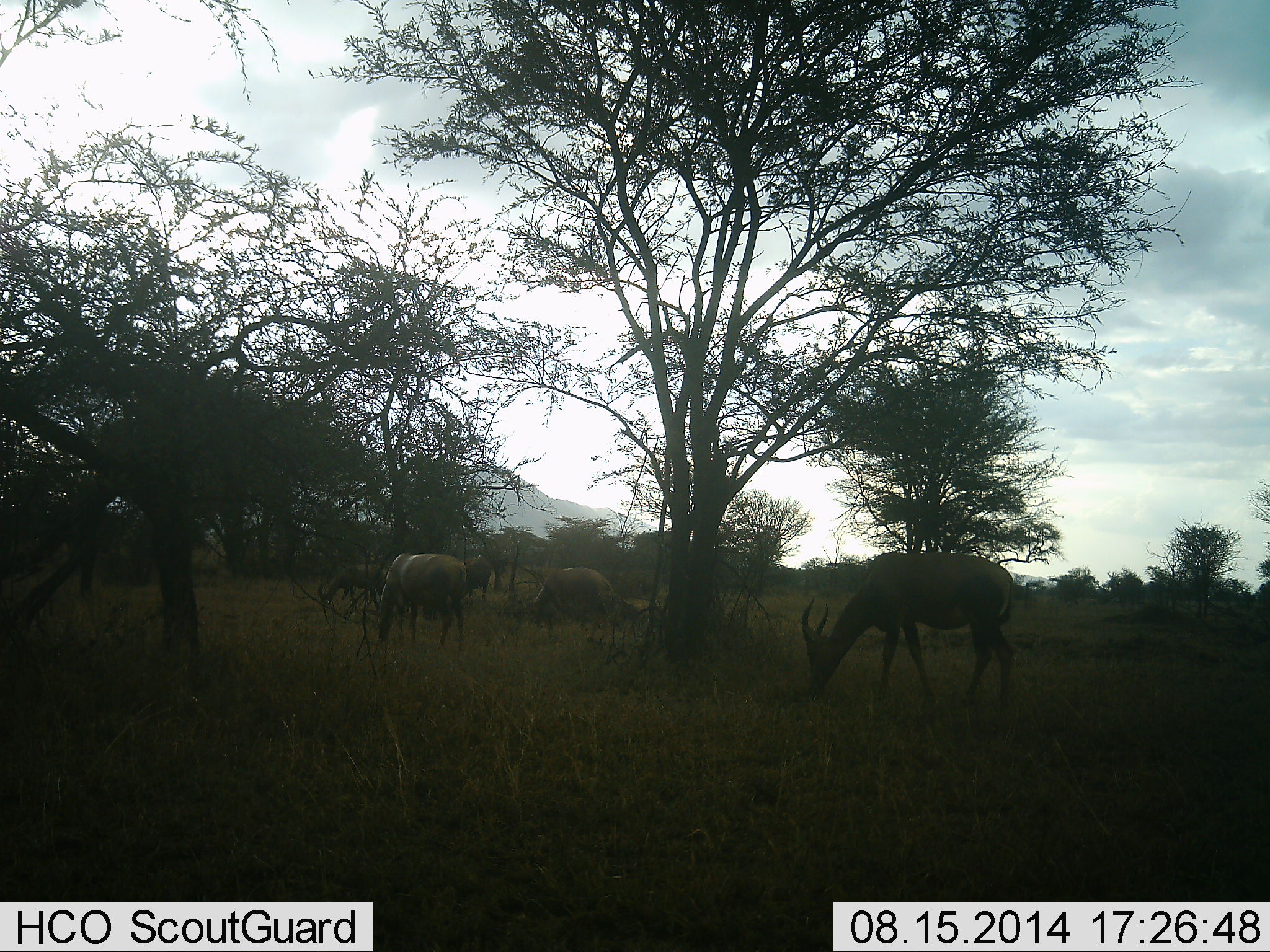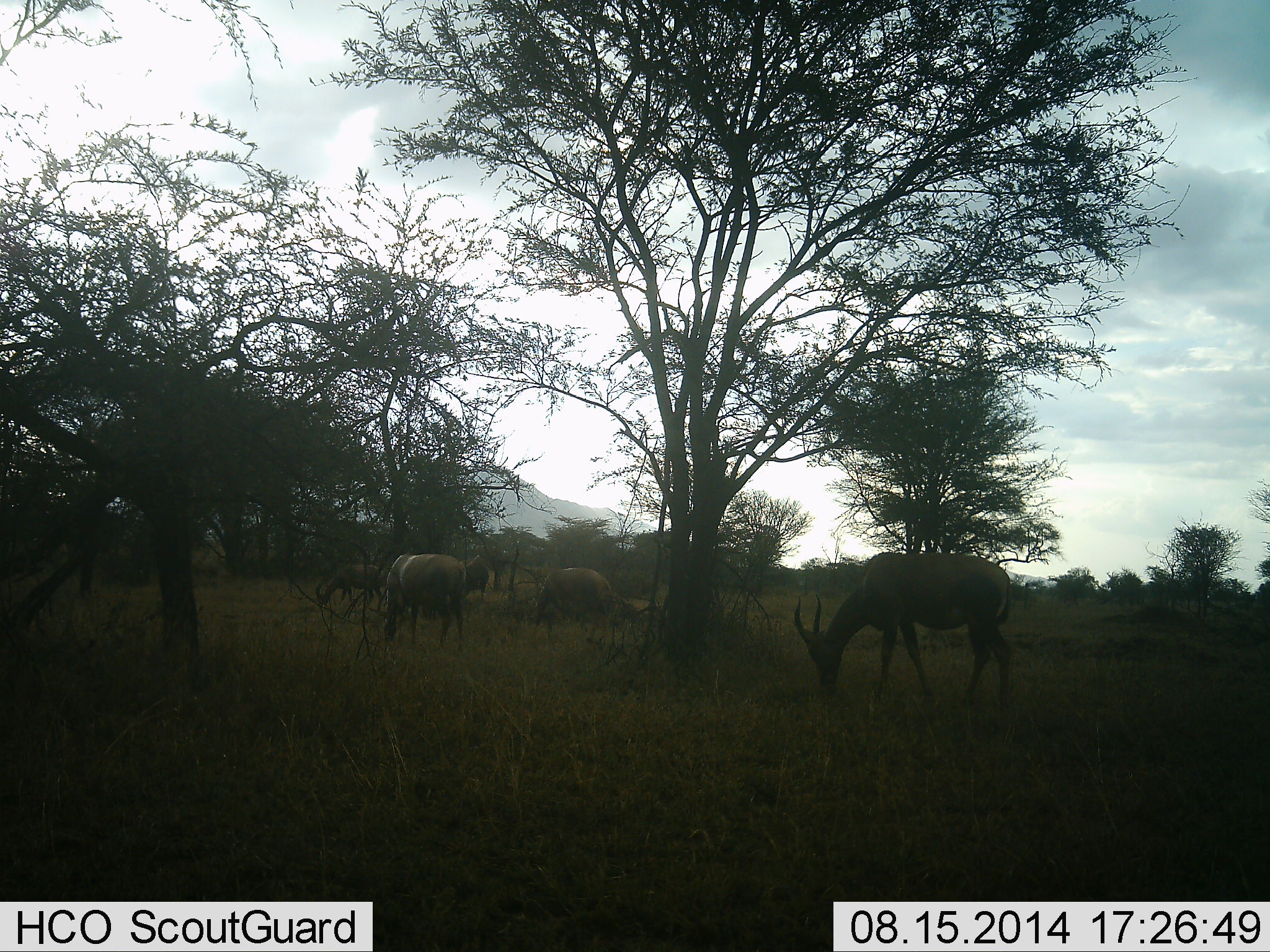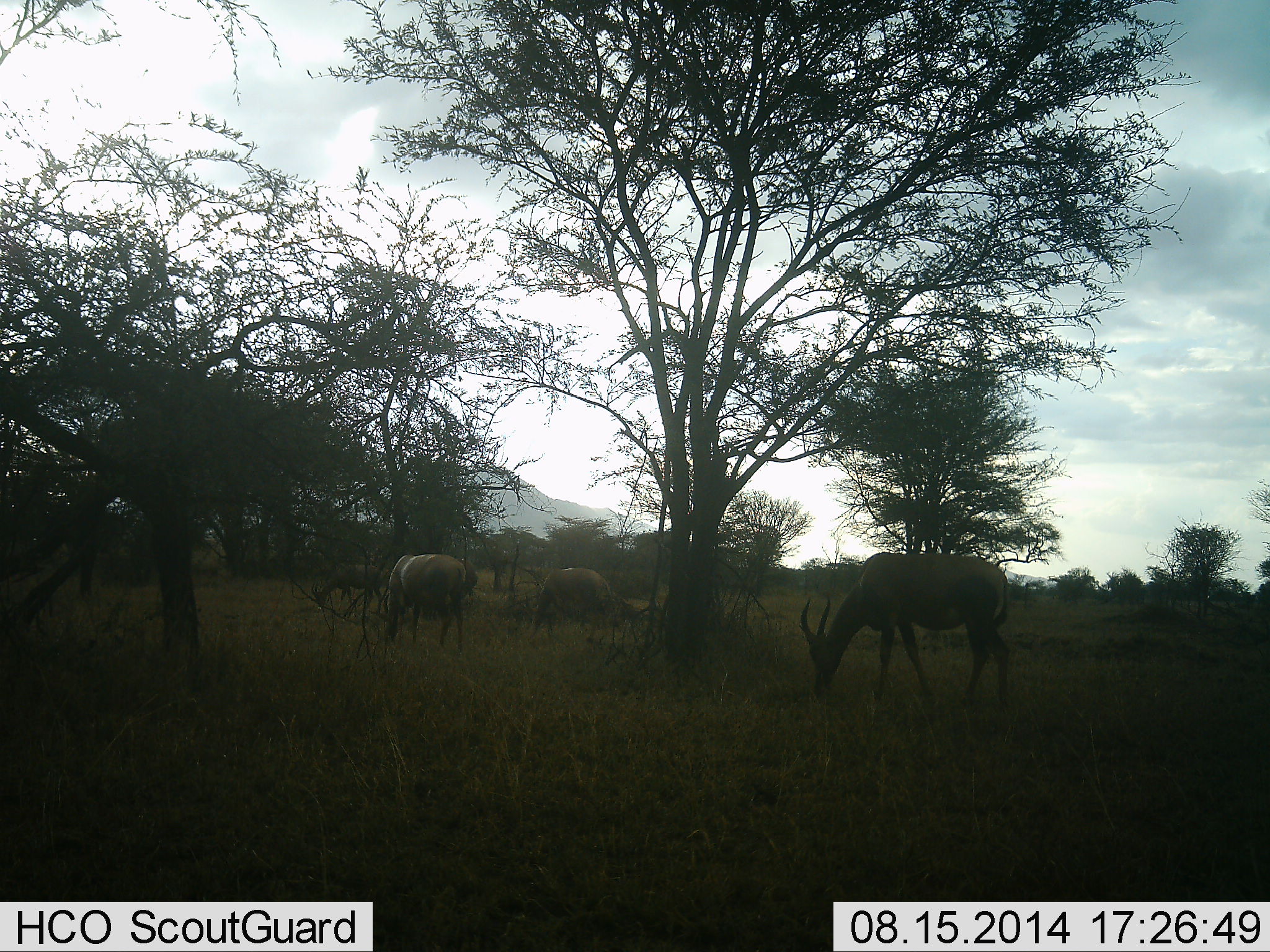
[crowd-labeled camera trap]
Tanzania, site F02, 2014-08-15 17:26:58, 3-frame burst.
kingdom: Animalia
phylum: Chordata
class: Mammalia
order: Artiodactyla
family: Bovidae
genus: Damaliscus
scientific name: Damaliscus lunatus jimela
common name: topi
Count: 5.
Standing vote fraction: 11%.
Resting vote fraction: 0%.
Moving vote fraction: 0%.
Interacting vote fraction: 0%.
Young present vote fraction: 0%.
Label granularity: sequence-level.